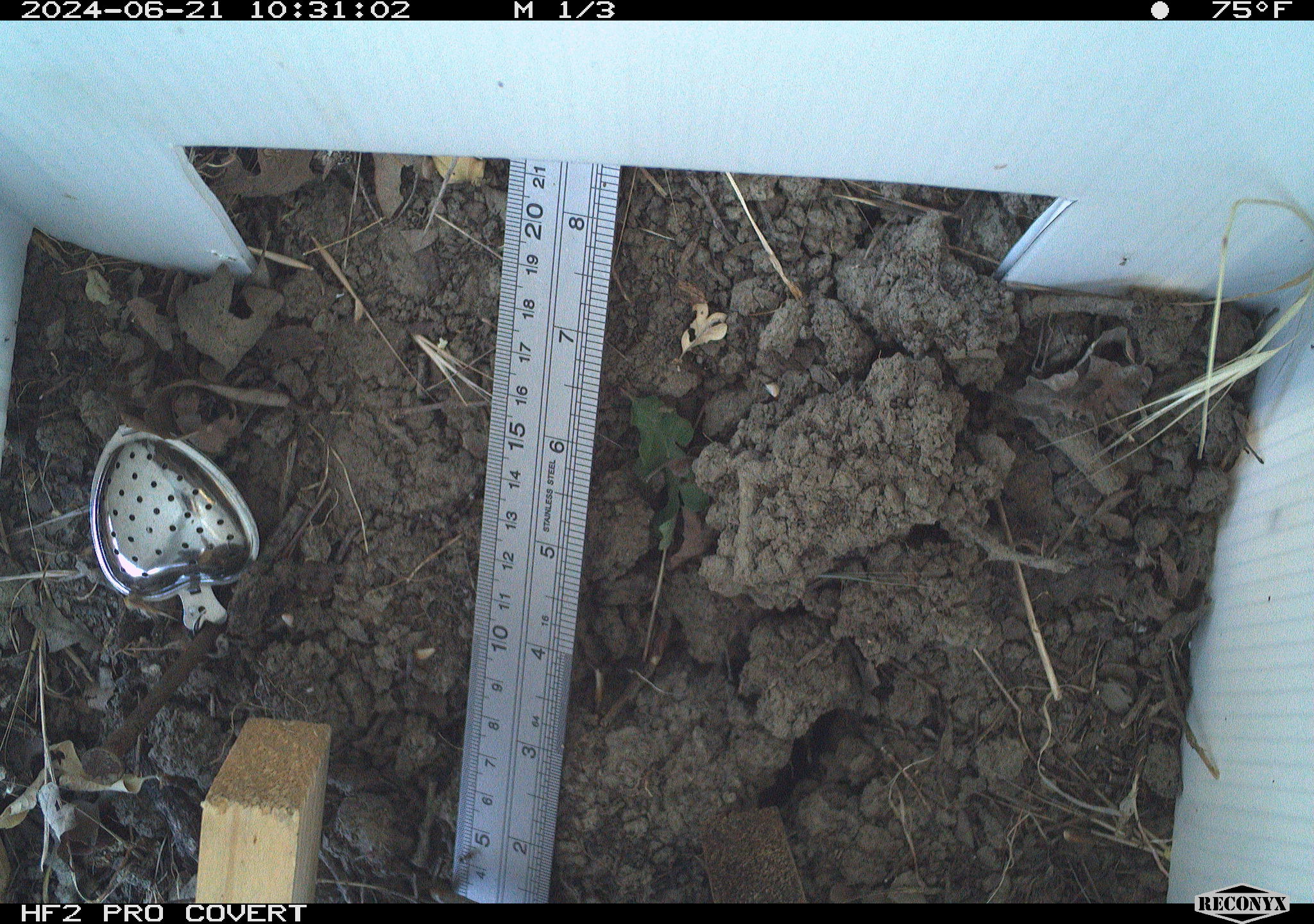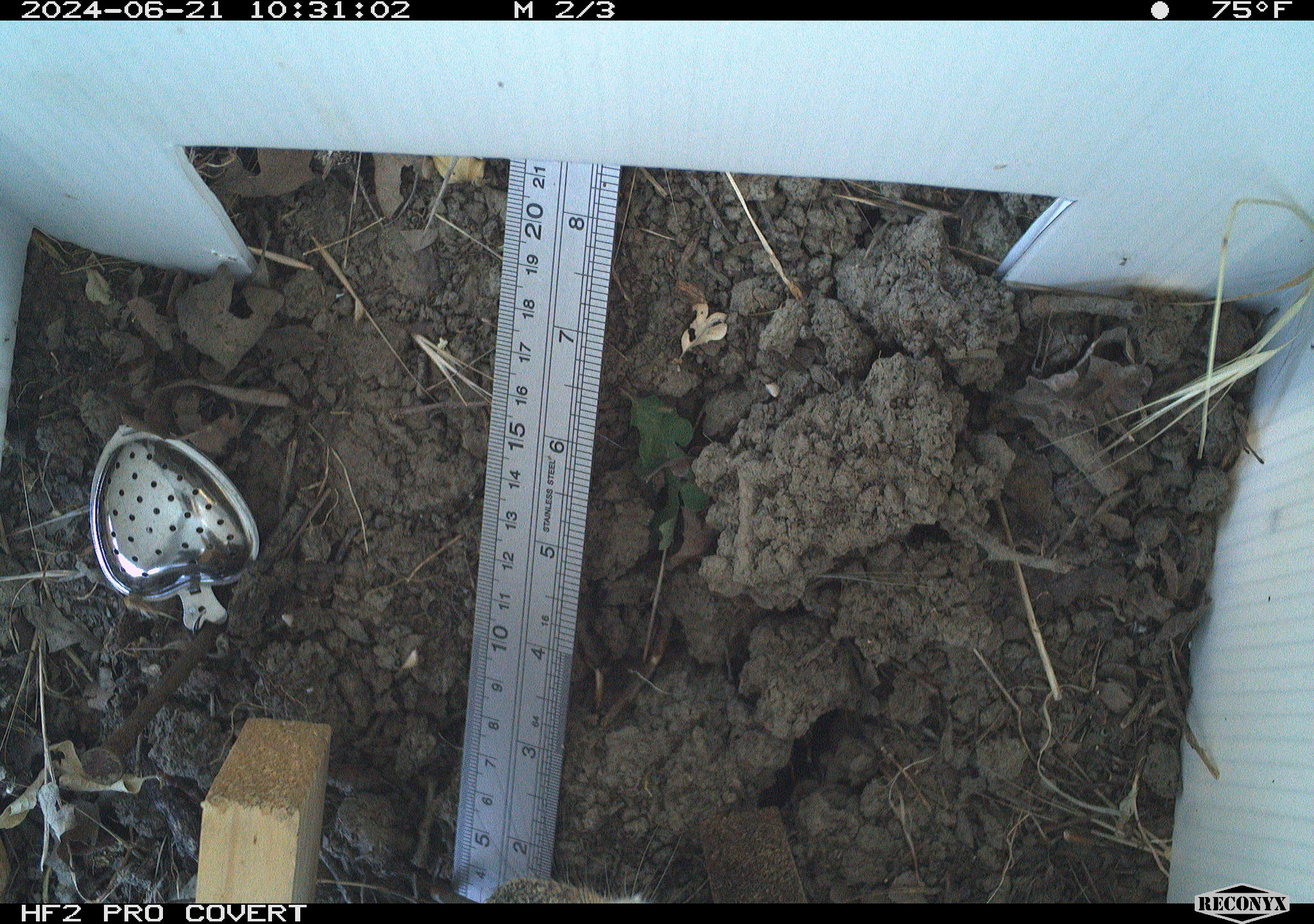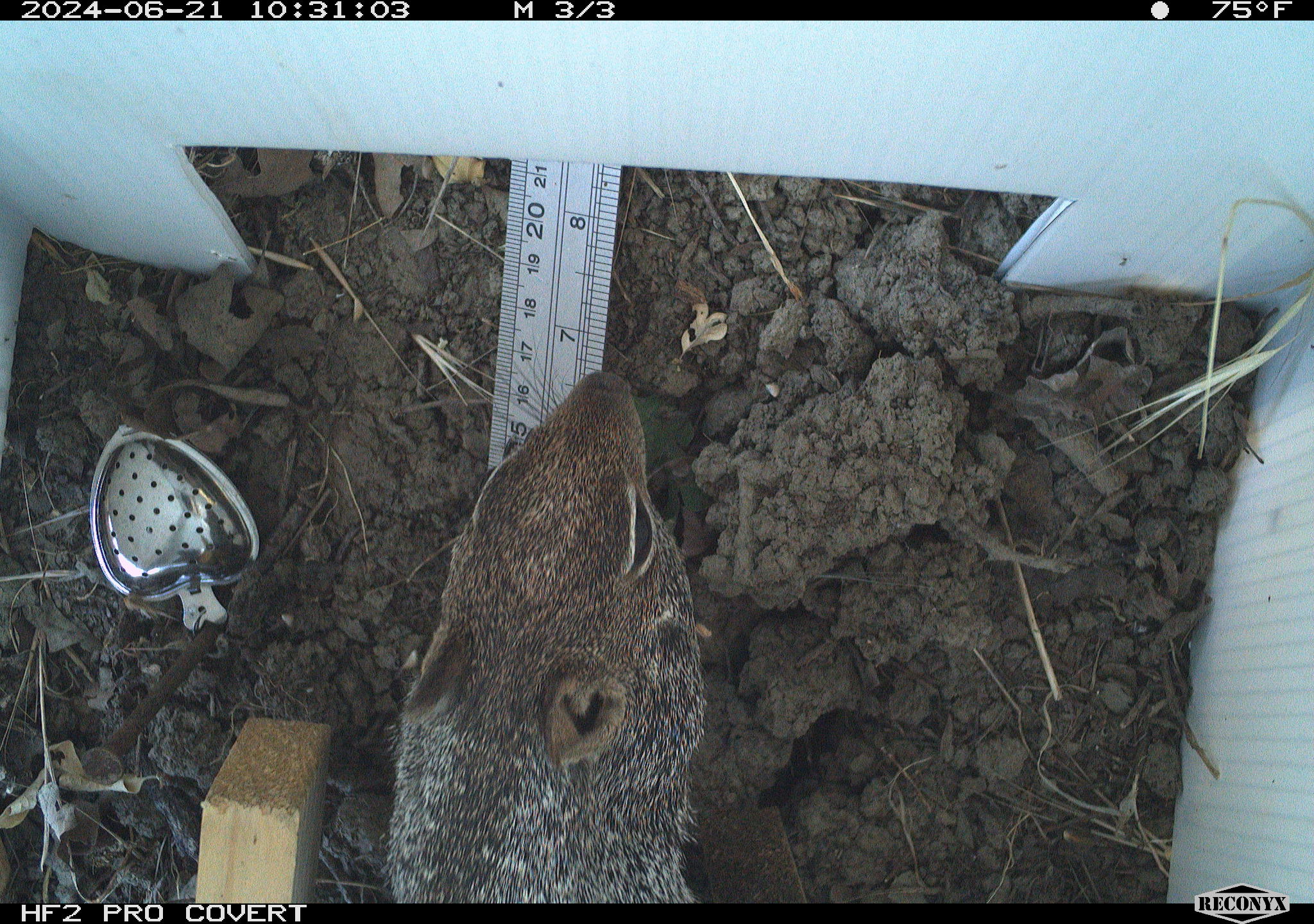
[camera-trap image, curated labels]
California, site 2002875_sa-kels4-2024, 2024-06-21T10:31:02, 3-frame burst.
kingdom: Animalia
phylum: Chordata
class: Mammalia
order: Rodentia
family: Sciuridae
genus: Otospermophilus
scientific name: Otospermophilus beecheyi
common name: california ground squirrel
California ground squirrel (Otospermophilus beecheyi).